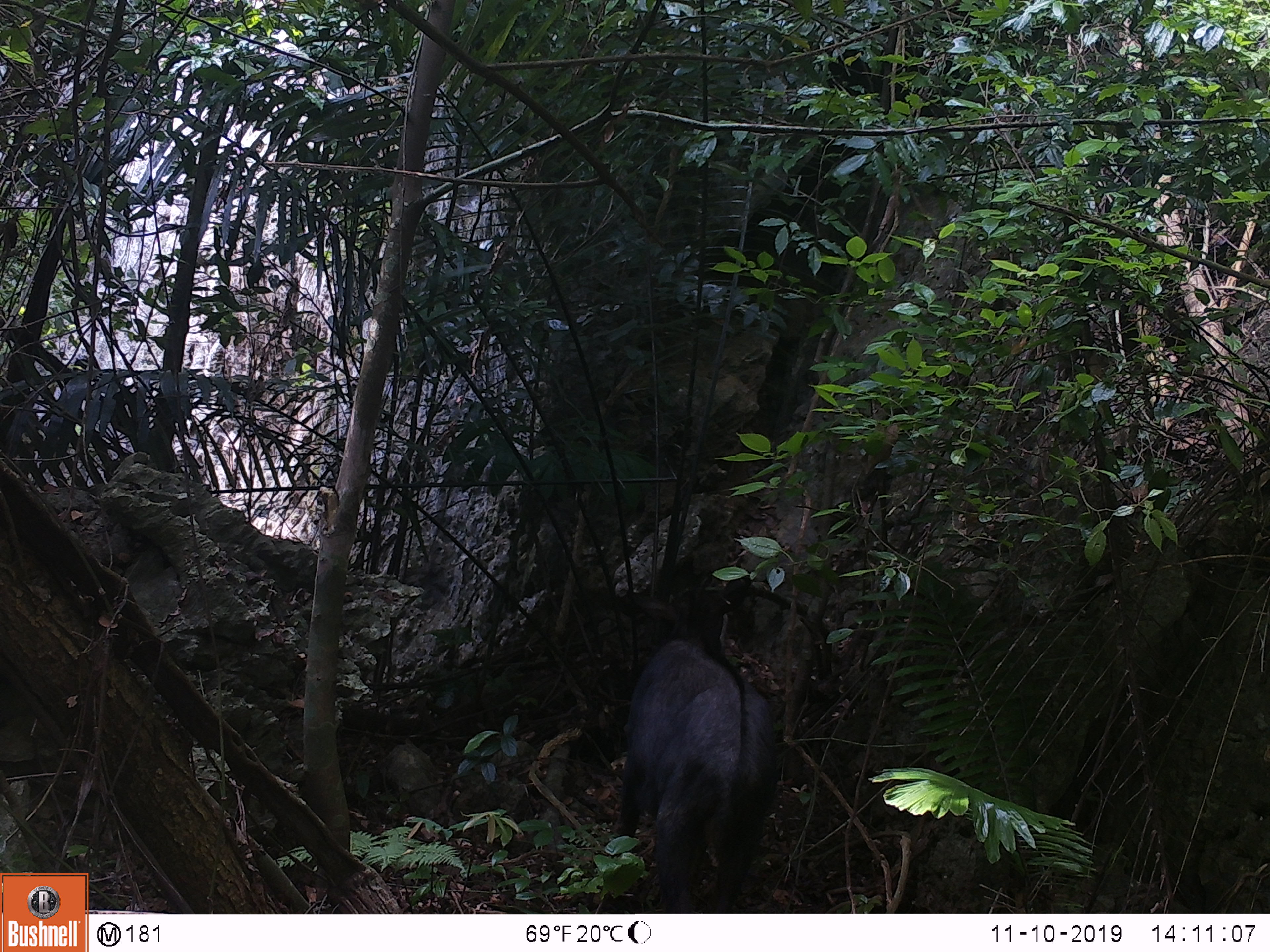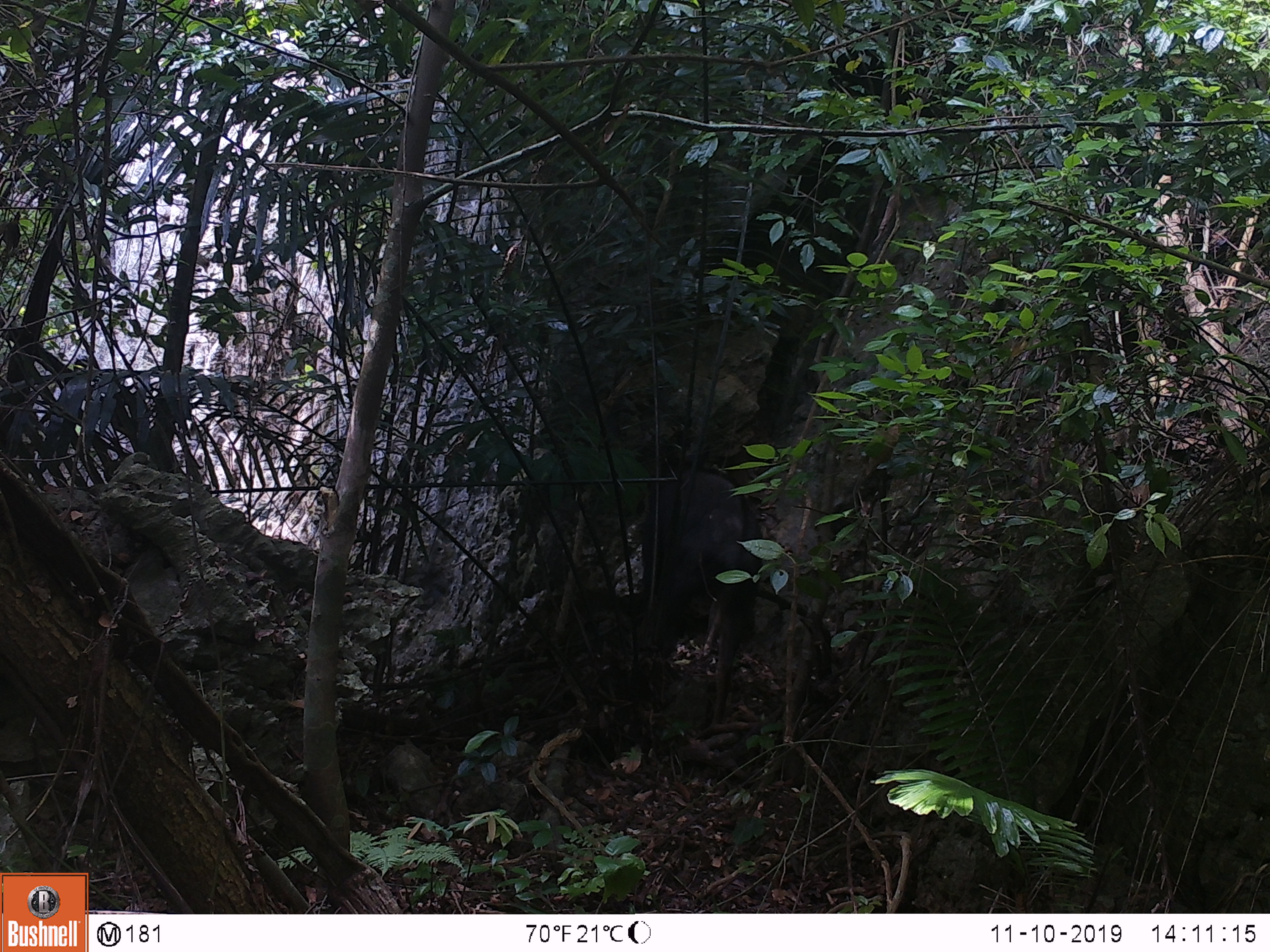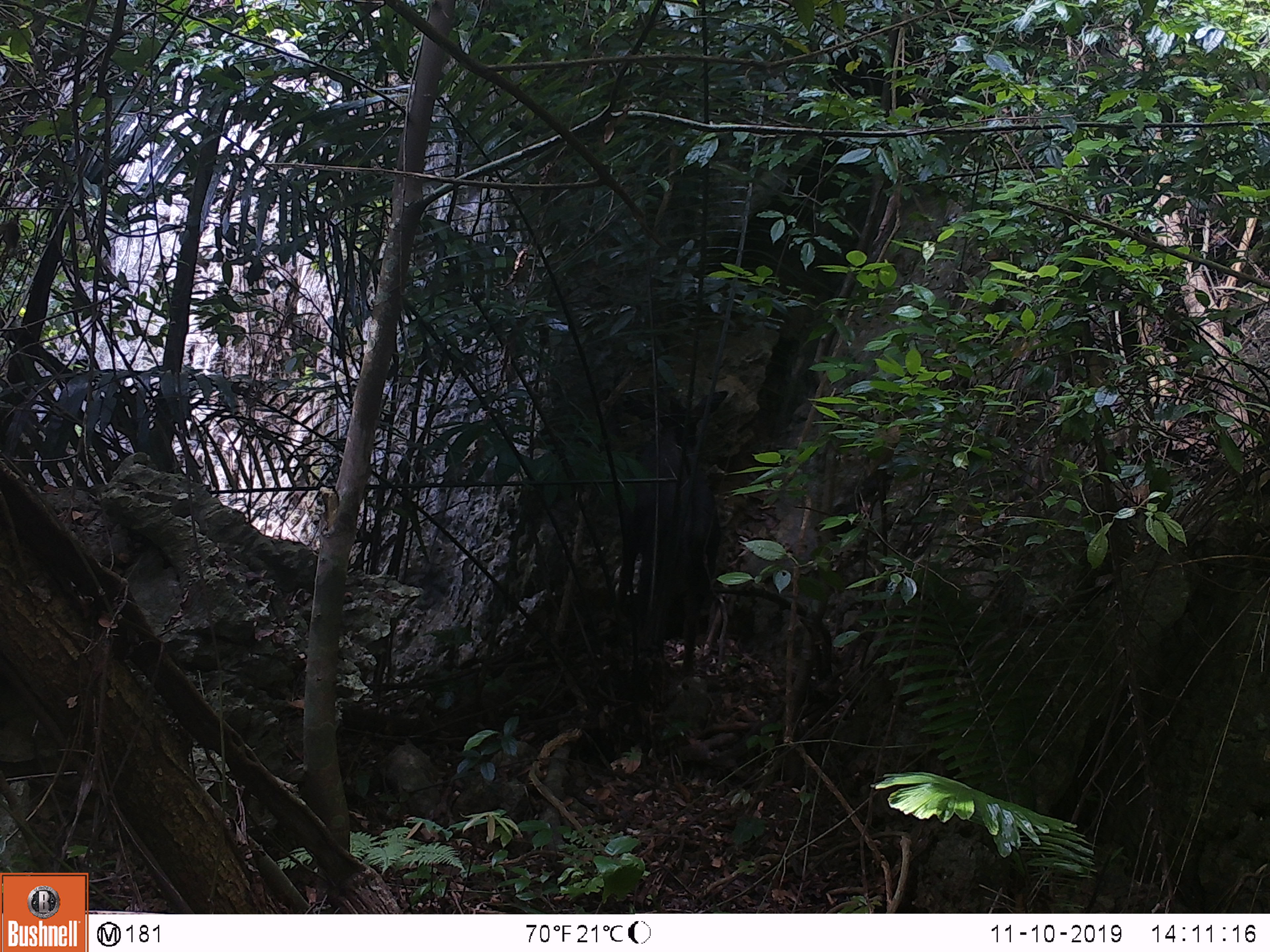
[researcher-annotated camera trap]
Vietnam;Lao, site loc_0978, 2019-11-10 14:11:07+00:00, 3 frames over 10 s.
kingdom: Animalia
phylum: Chordata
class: Mammalia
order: Artiodactyla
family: Bovidae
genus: Capricornis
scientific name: Capricornis sumatraensis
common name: chinese serow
Chinese serow (Capricornis sumatraensis). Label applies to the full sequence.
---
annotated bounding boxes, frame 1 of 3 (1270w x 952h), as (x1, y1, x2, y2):
chinese serow: (617, 577, 778, 912)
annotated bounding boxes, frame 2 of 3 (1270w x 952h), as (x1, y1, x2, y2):
chinese serow: (629, 469, 762, 728)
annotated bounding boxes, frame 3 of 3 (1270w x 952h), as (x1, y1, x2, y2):
chinese serow: (618, 432, 730, 679)